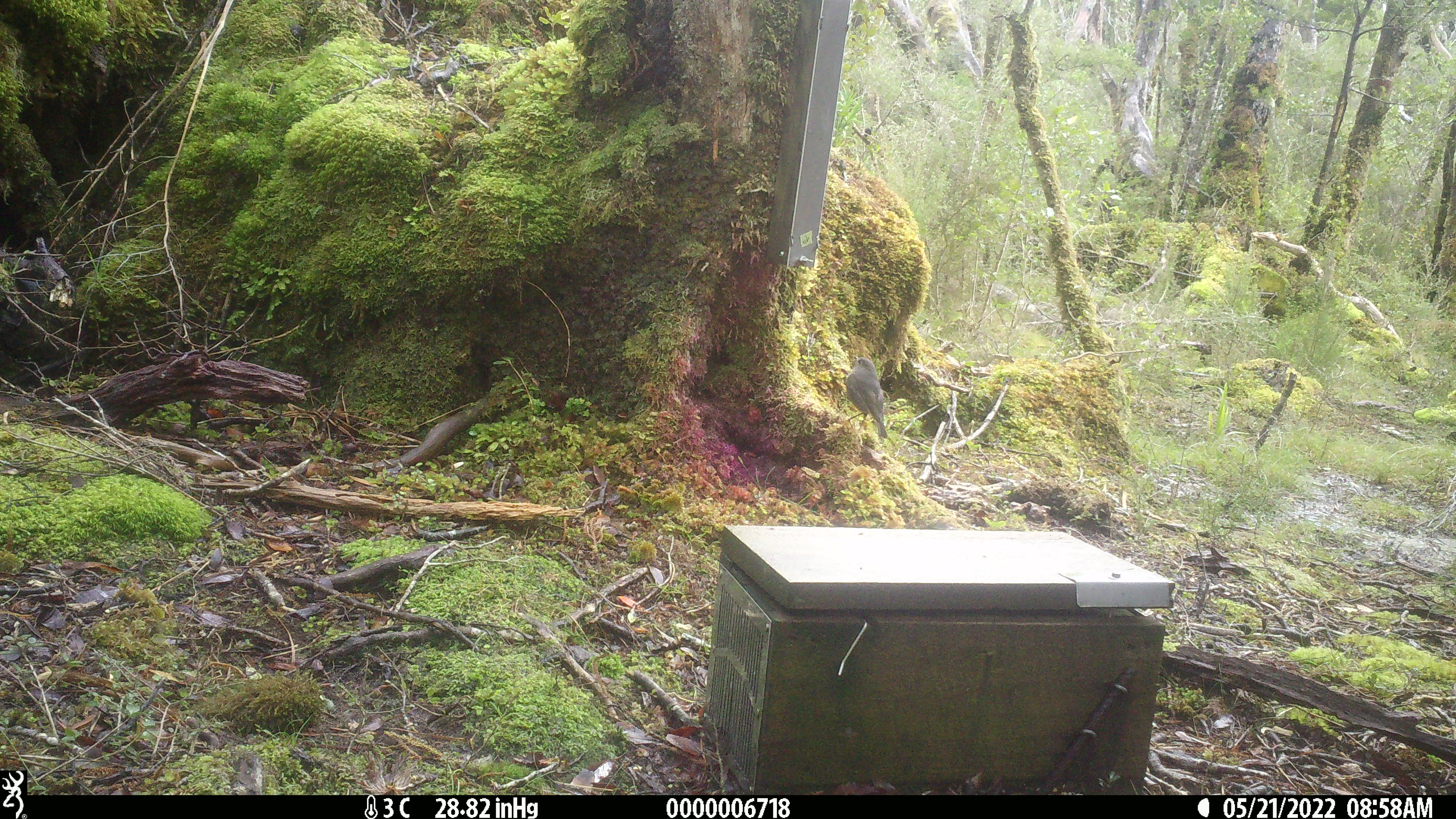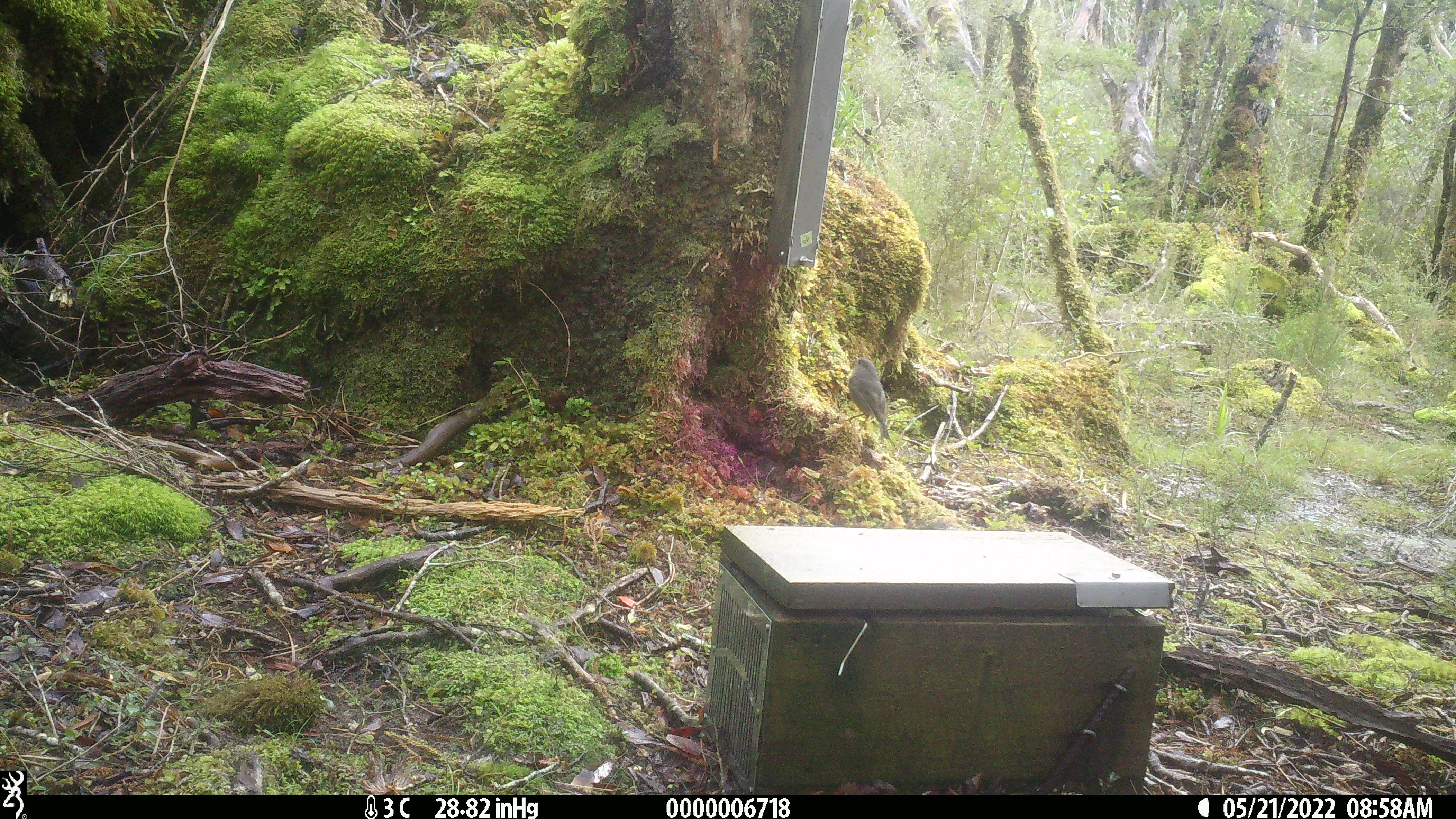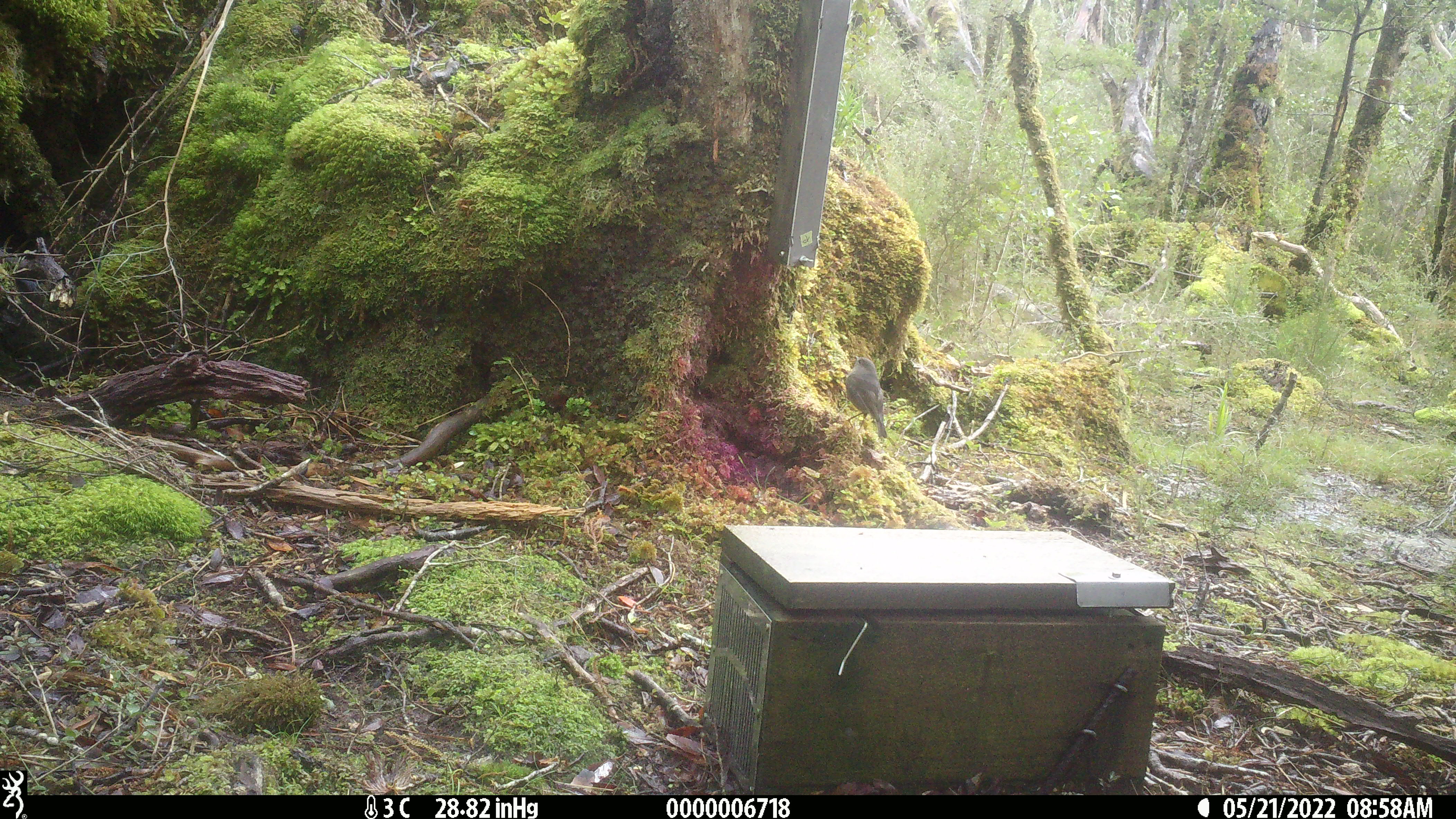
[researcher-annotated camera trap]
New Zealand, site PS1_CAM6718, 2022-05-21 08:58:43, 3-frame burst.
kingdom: Animalia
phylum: Chordata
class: Aves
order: Passeriformes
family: Petroicidae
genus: Petroica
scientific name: Petroica australis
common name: new zealand robin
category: robin